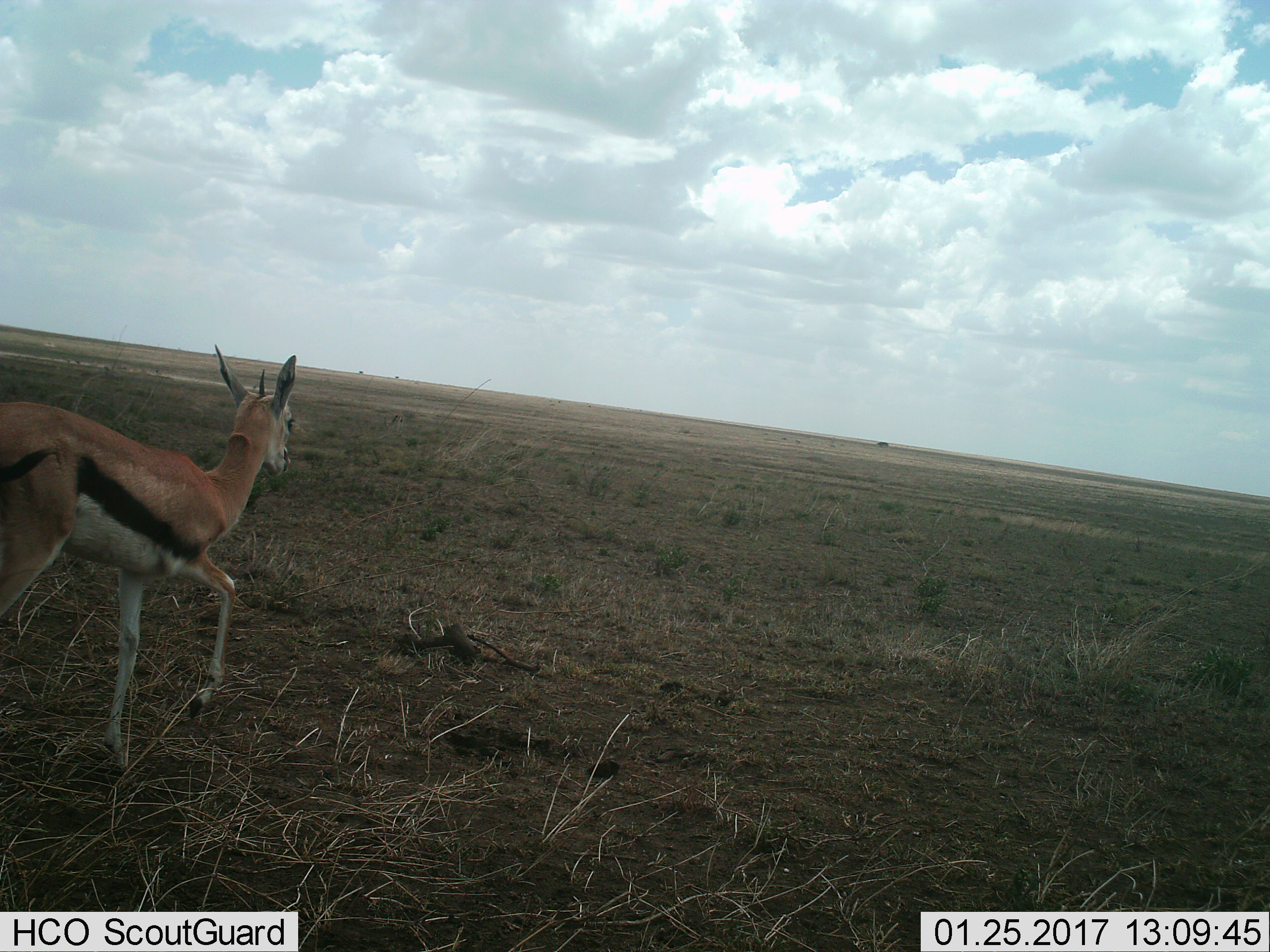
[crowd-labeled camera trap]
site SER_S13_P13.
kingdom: Animalia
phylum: Chordata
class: Mammalia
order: Artiodactyla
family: Bovidae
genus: Eudorcas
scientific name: Eudorcas thomsonii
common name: thomson's gazelle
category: gazellethomsons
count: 1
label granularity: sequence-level